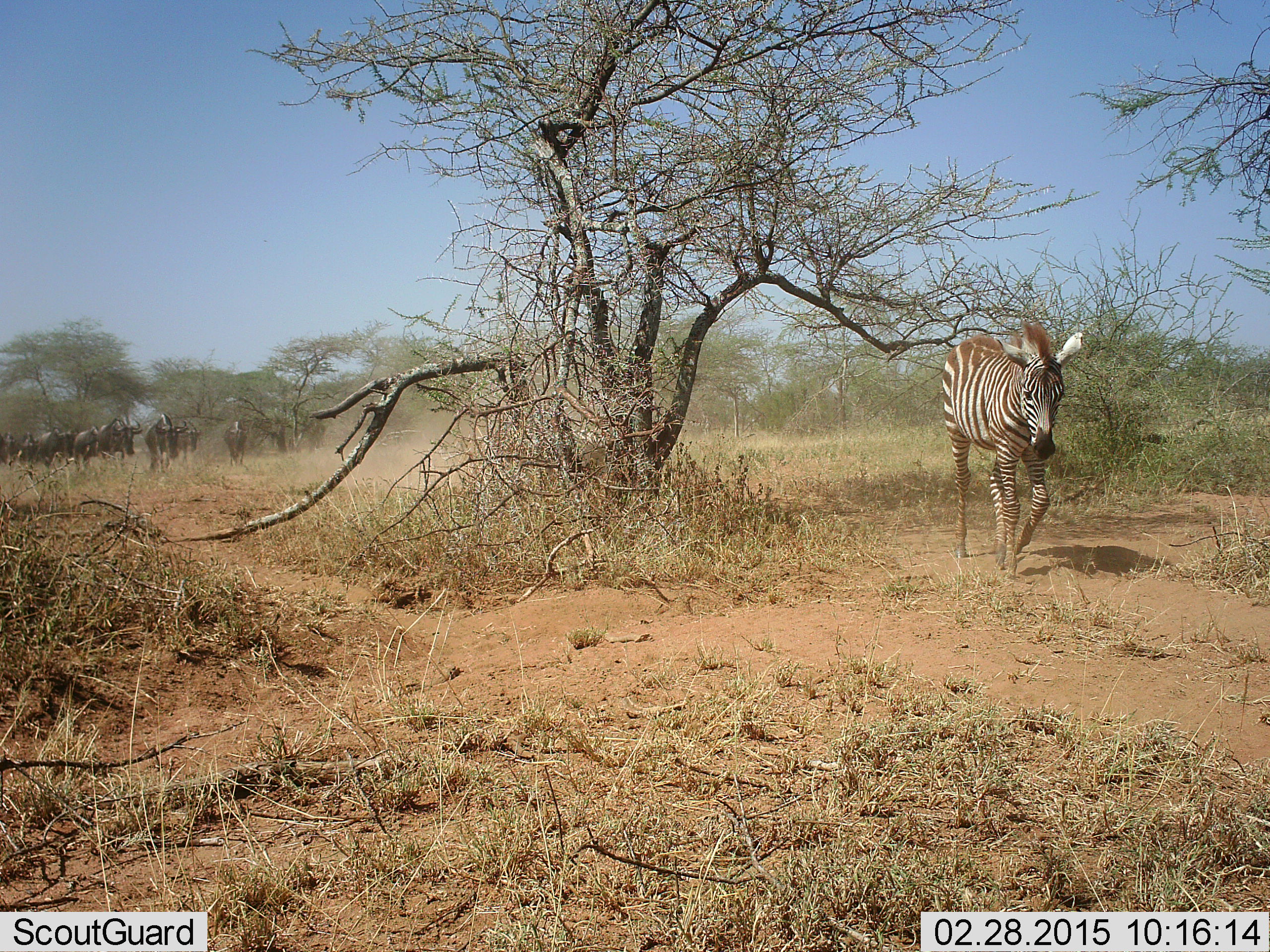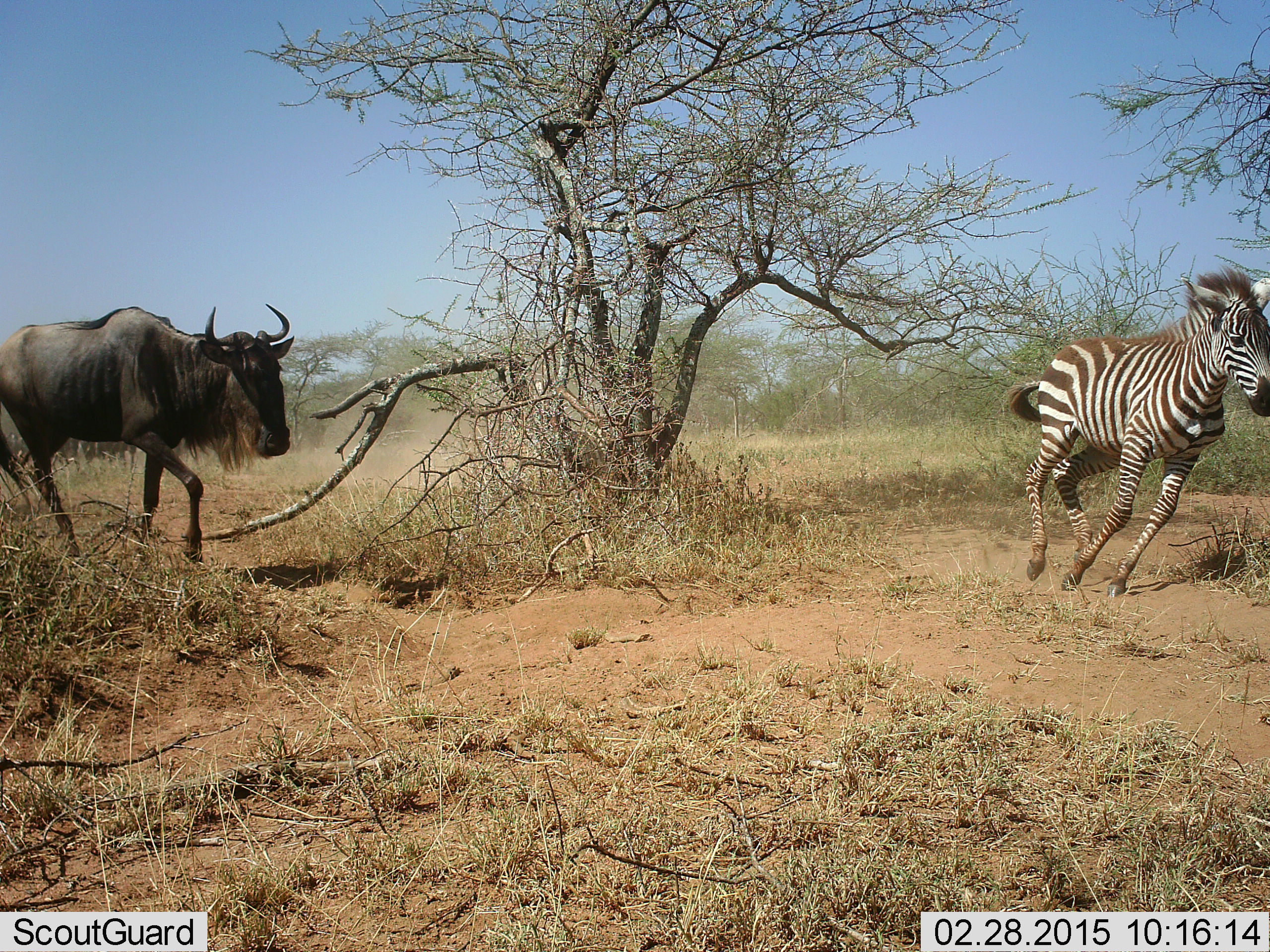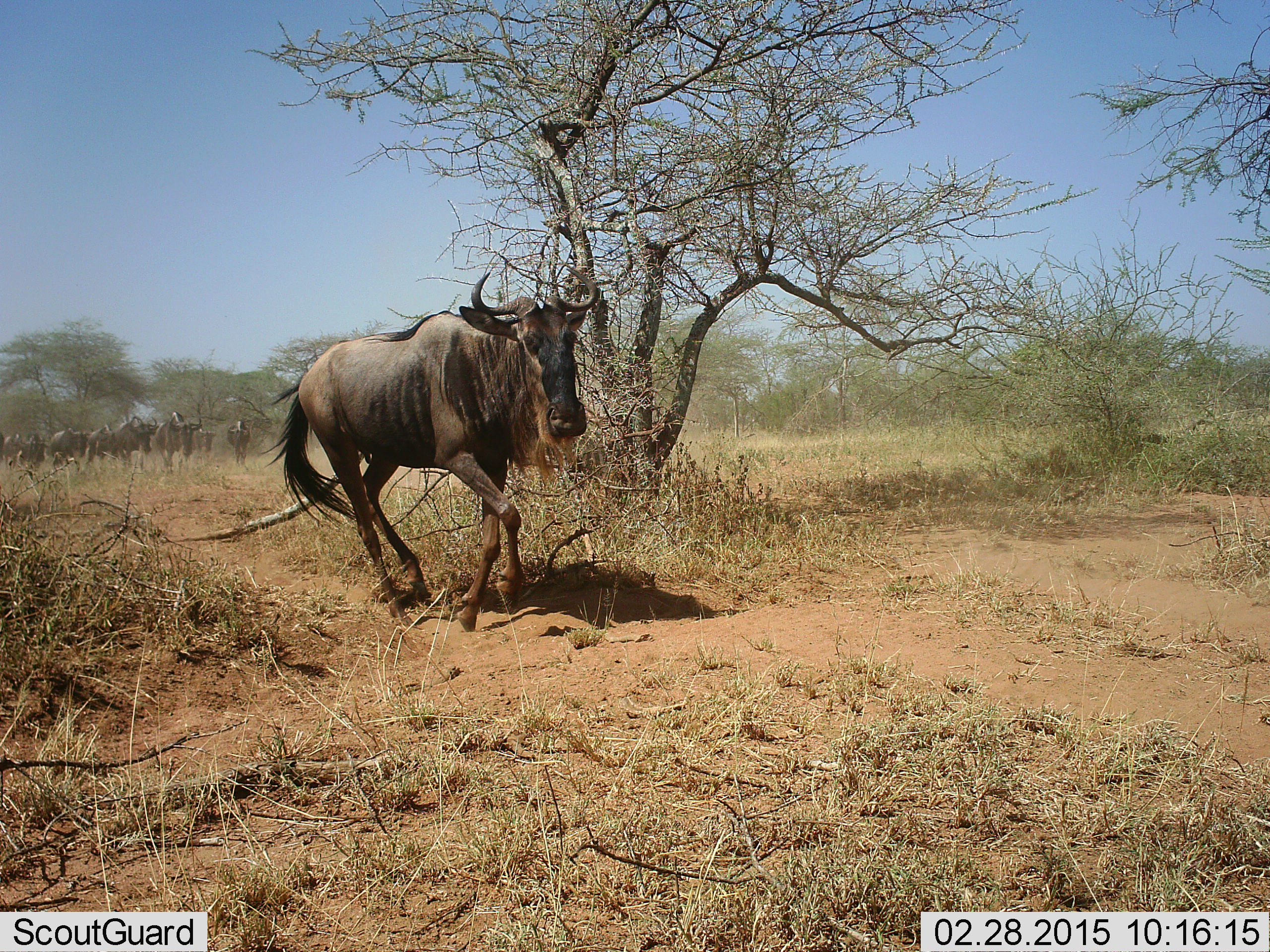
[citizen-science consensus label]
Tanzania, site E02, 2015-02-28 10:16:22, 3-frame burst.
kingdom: Animalia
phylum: Chordata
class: Mammalia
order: Artiodactyla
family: Bovidae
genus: Connochaetes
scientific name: Connochaetes taurinus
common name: blue wildebeest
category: wildebeest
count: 1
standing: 30%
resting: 10%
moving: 90%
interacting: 0%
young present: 0%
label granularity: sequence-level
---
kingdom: Animalia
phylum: Chordata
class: Mammalia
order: Perissodactyla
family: Equidae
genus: Equus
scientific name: Equus quagga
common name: plains zebra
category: zebra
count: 1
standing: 0%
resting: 0%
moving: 100%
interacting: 9%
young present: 18%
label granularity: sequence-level